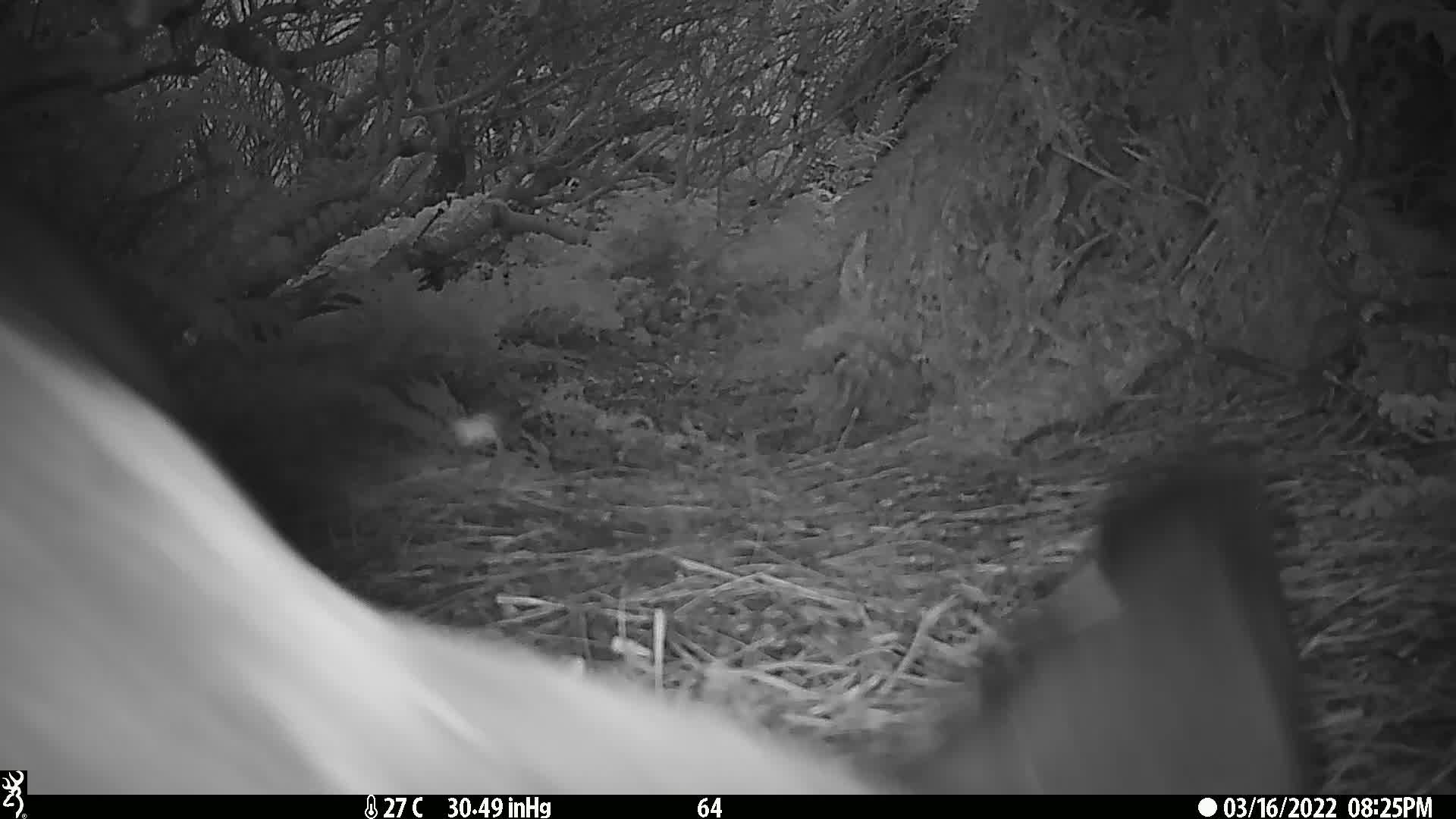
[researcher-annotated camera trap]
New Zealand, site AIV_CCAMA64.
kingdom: Animalia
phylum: Chordata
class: Mammalia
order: Carnivora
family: Otariidae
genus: Phocarctos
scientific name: Phocarctos hookeri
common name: new zealand sea lion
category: sealion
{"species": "sealion (new zealand sea lion) (Phocarctos hookeri)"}